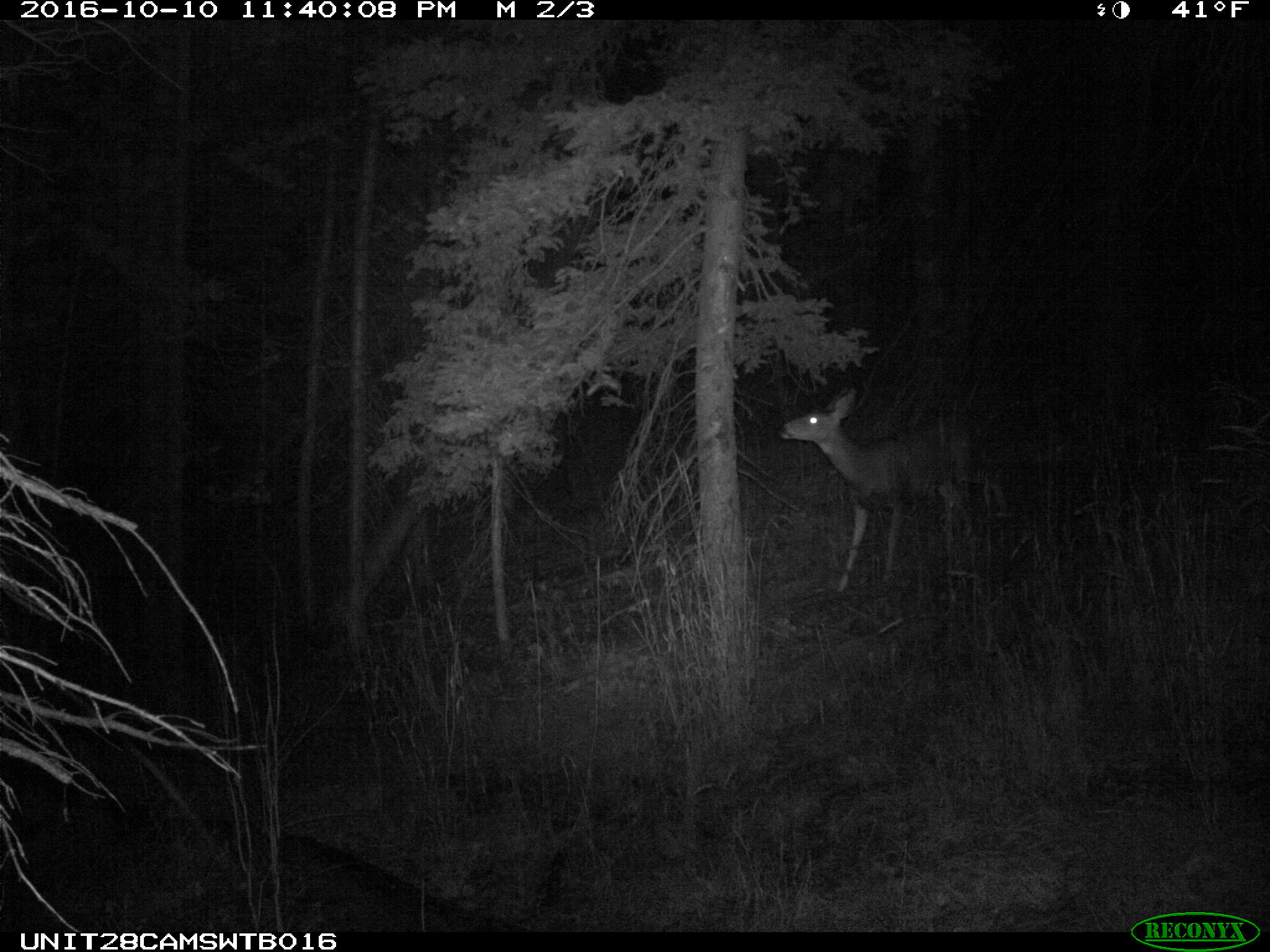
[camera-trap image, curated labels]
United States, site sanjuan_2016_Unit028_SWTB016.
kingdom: Animalia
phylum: Chordata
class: Mammalia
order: Artiodactyla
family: Cervidae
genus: Odocoileus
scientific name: Odocoileus hemionus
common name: mule deer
Odocoileus hemionus (mule deer).